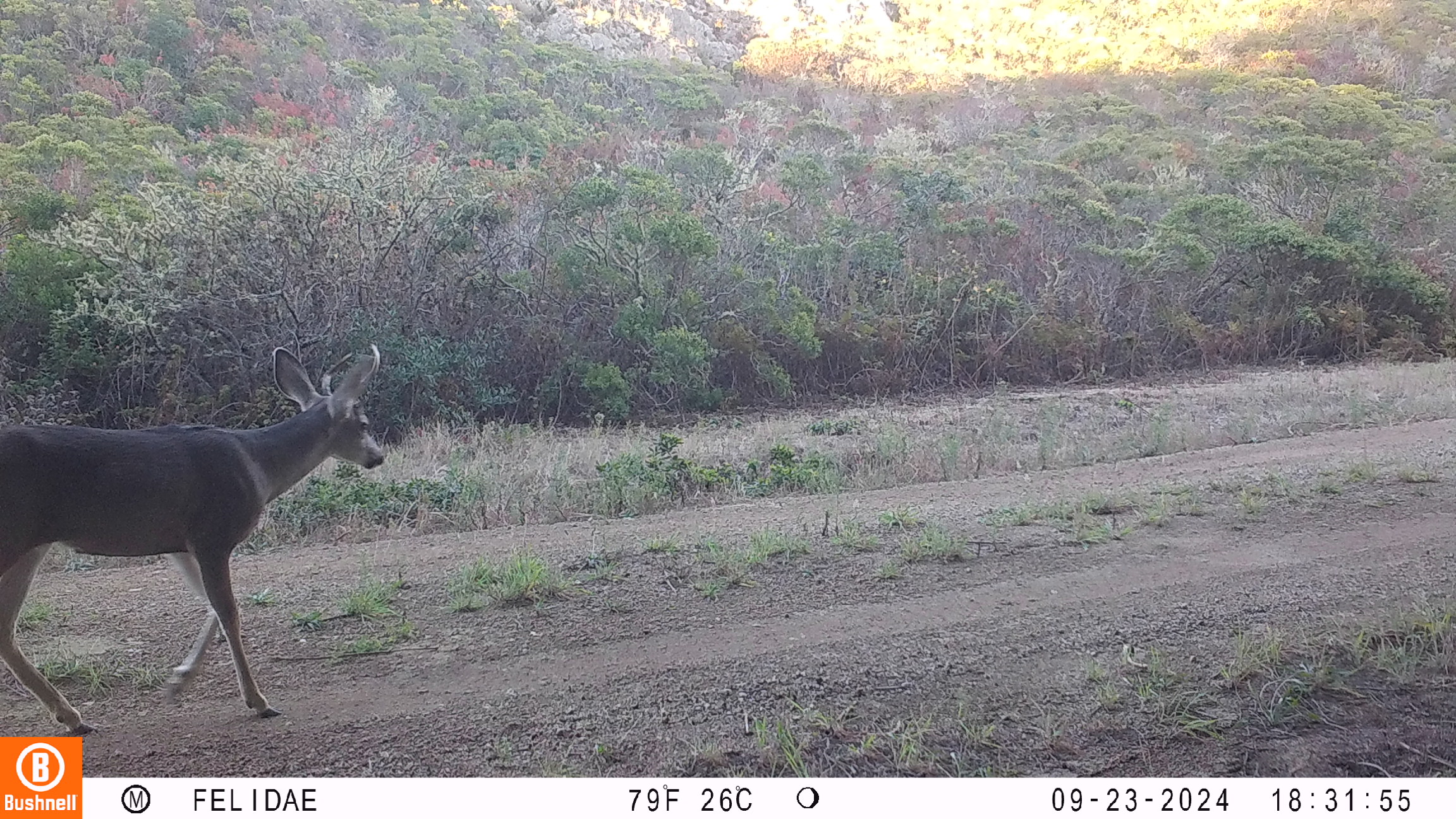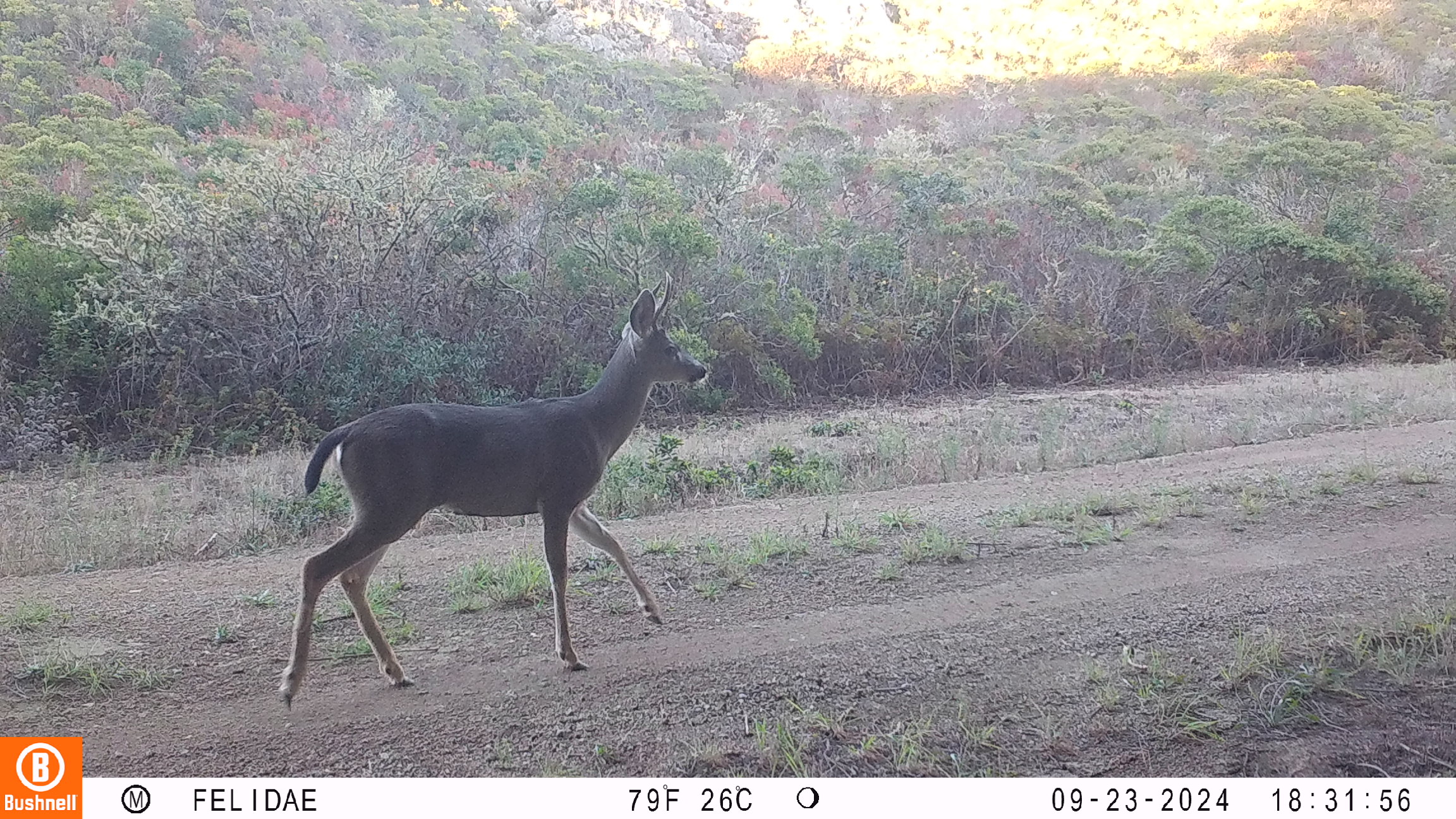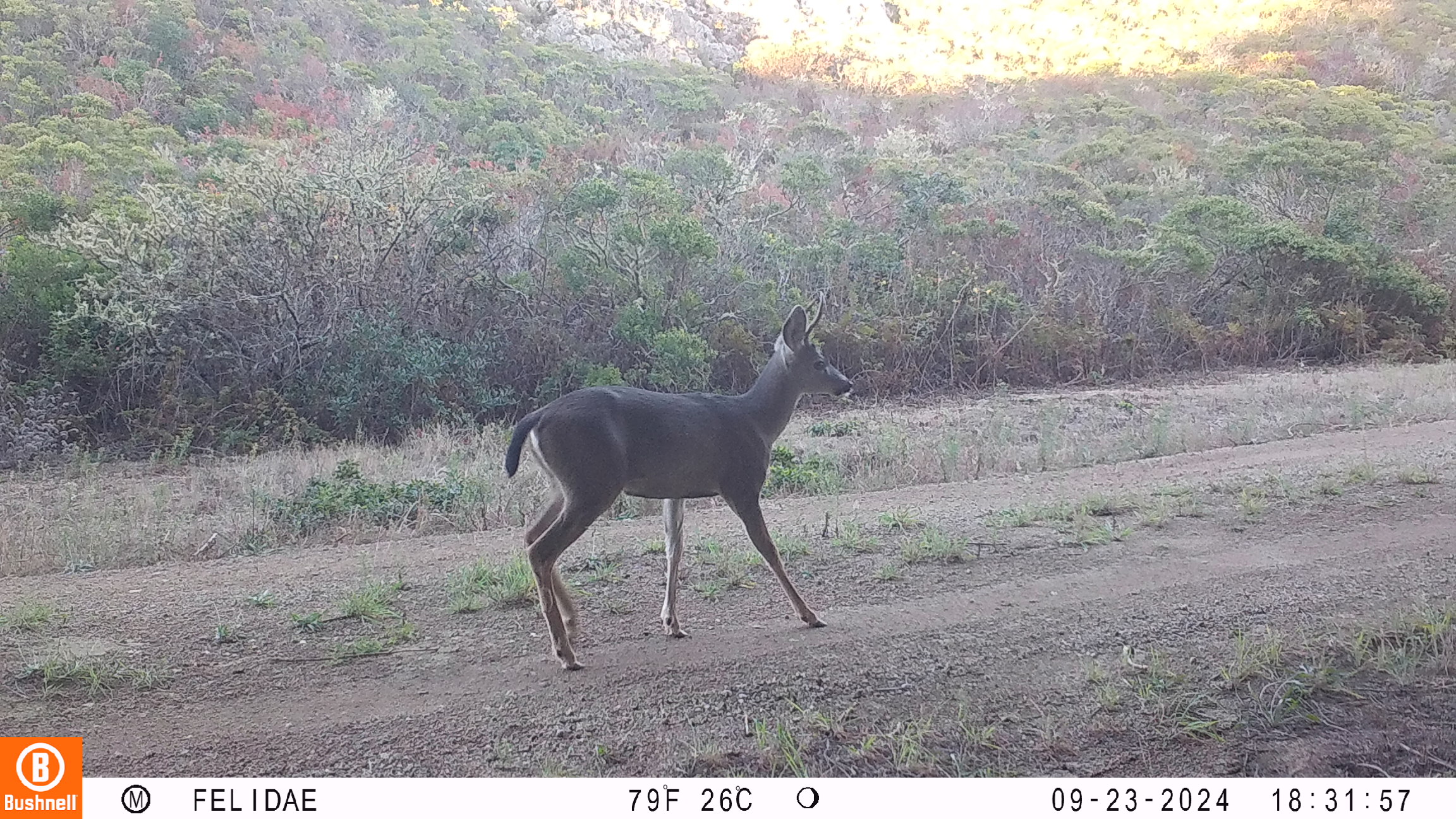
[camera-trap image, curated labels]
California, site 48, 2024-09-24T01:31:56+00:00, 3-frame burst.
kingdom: Animalia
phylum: Chordata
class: Mammalia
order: Artiodactyla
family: Cervidae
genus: Odocoileus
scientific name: Odocoileus hemionus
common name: mule deer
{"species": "mule deer (Odocoileus hemionus)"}